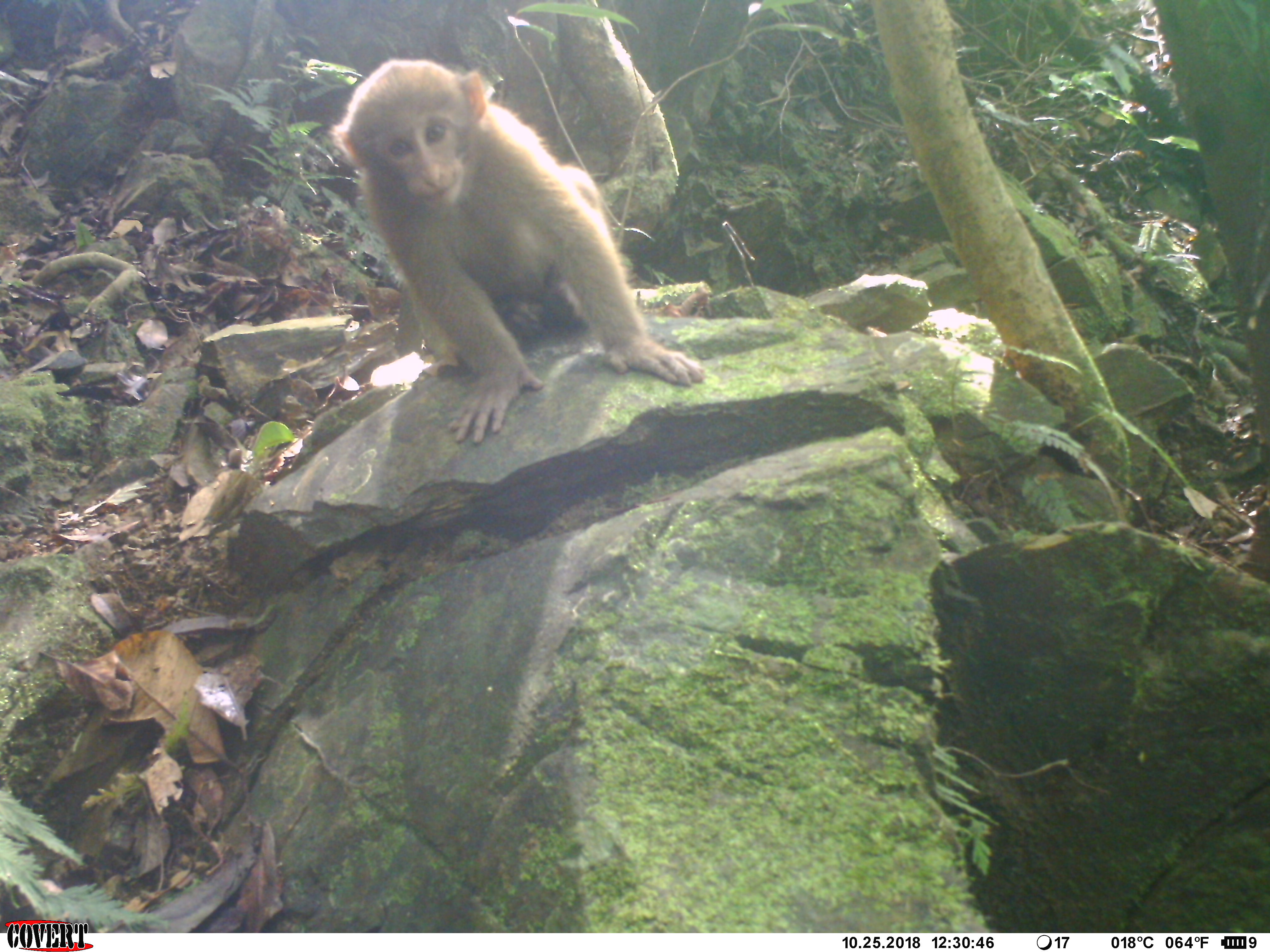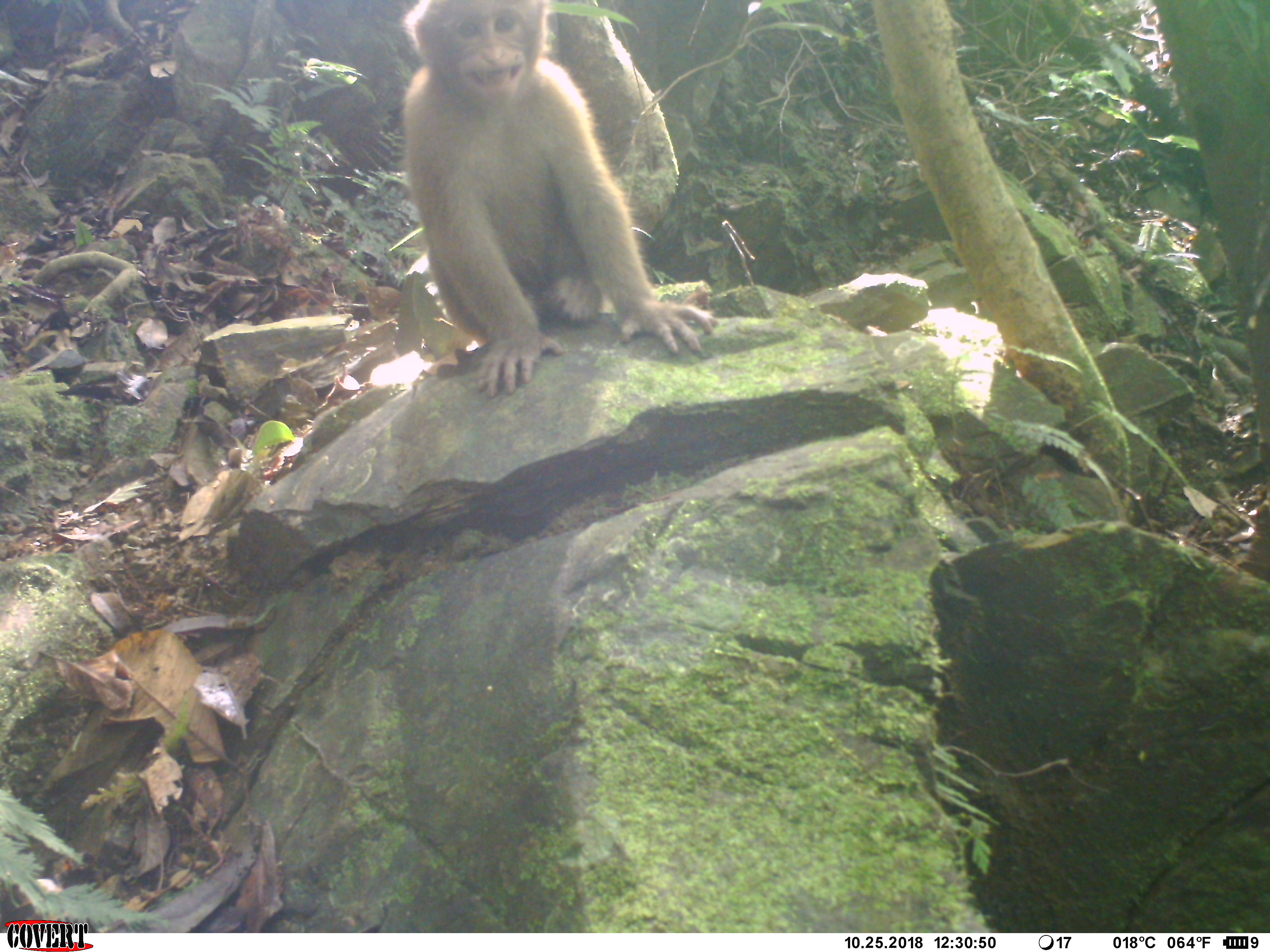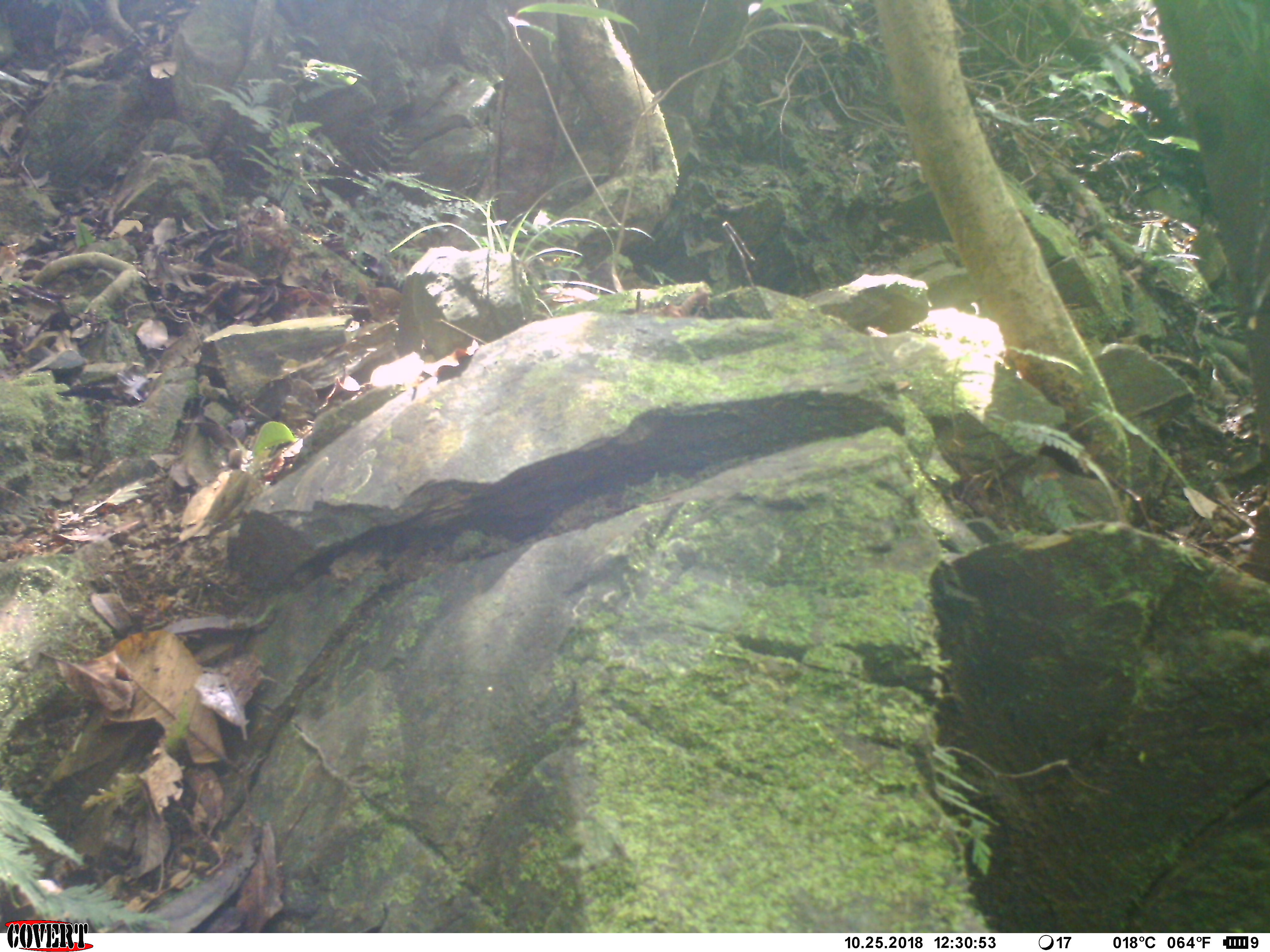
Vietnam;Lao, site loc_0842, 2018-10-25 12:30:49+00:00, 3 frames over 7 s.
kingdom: Animalia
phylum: Chordata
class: Mammalia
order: Primates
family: Cercopithecidae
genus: Macaca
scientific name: Macaca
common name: macaque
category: macaque not stump tailed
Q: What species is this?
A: Macaque not stump tailed (macaque) (Macaca).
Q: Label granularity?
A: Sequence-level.